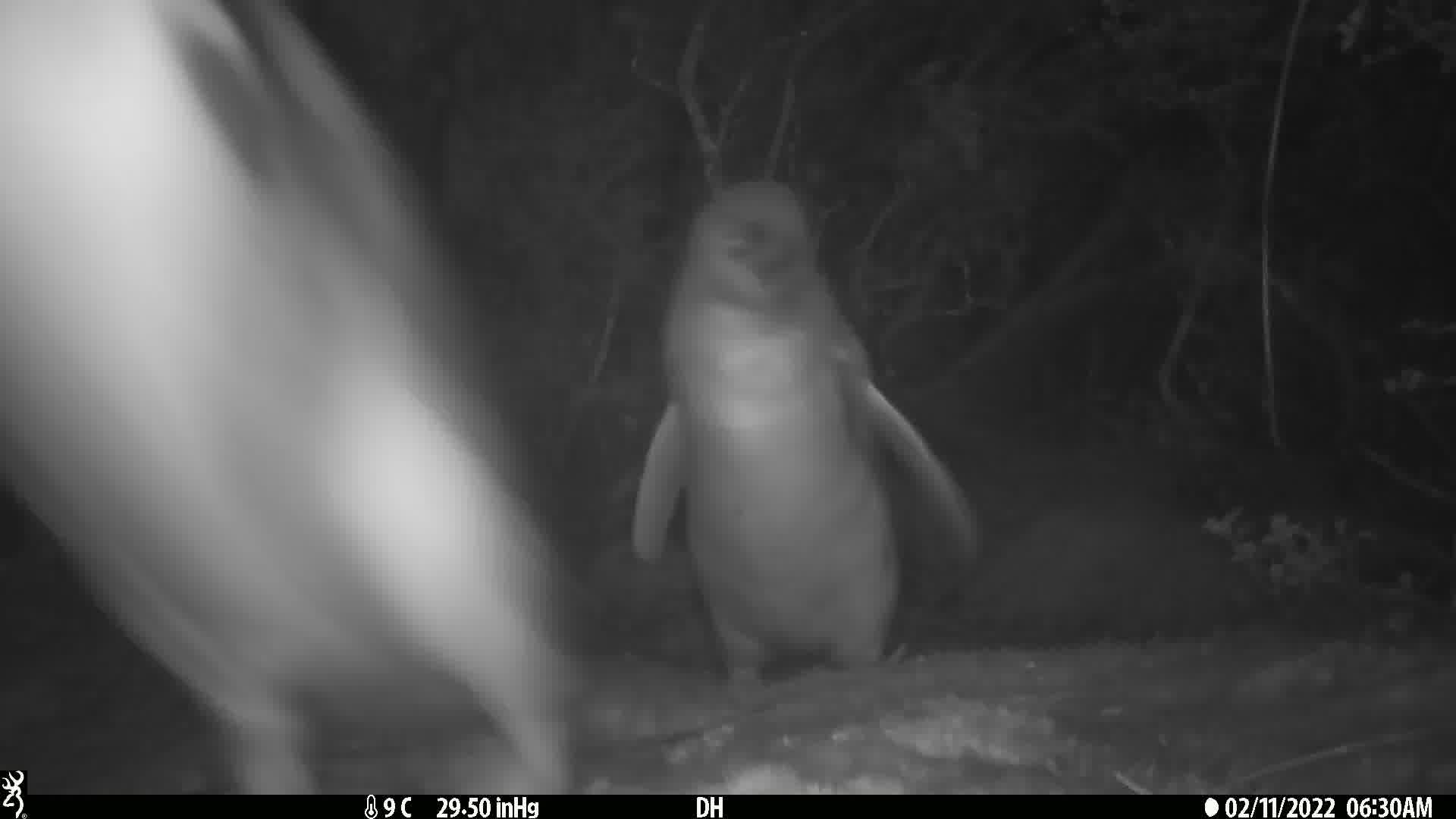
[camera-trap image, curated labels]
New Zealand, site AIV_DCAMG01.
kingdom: Animalia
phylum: Chordata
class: Aves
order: Sphenisciformes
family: Spheniscidae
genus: Megadyptes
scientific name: Megadyptes antipodes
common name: yellow-eyed penguin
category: yellow eyed penguin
Yellow eyed penguin (yellow-eyed penguin) (Megadyptes antipodes).